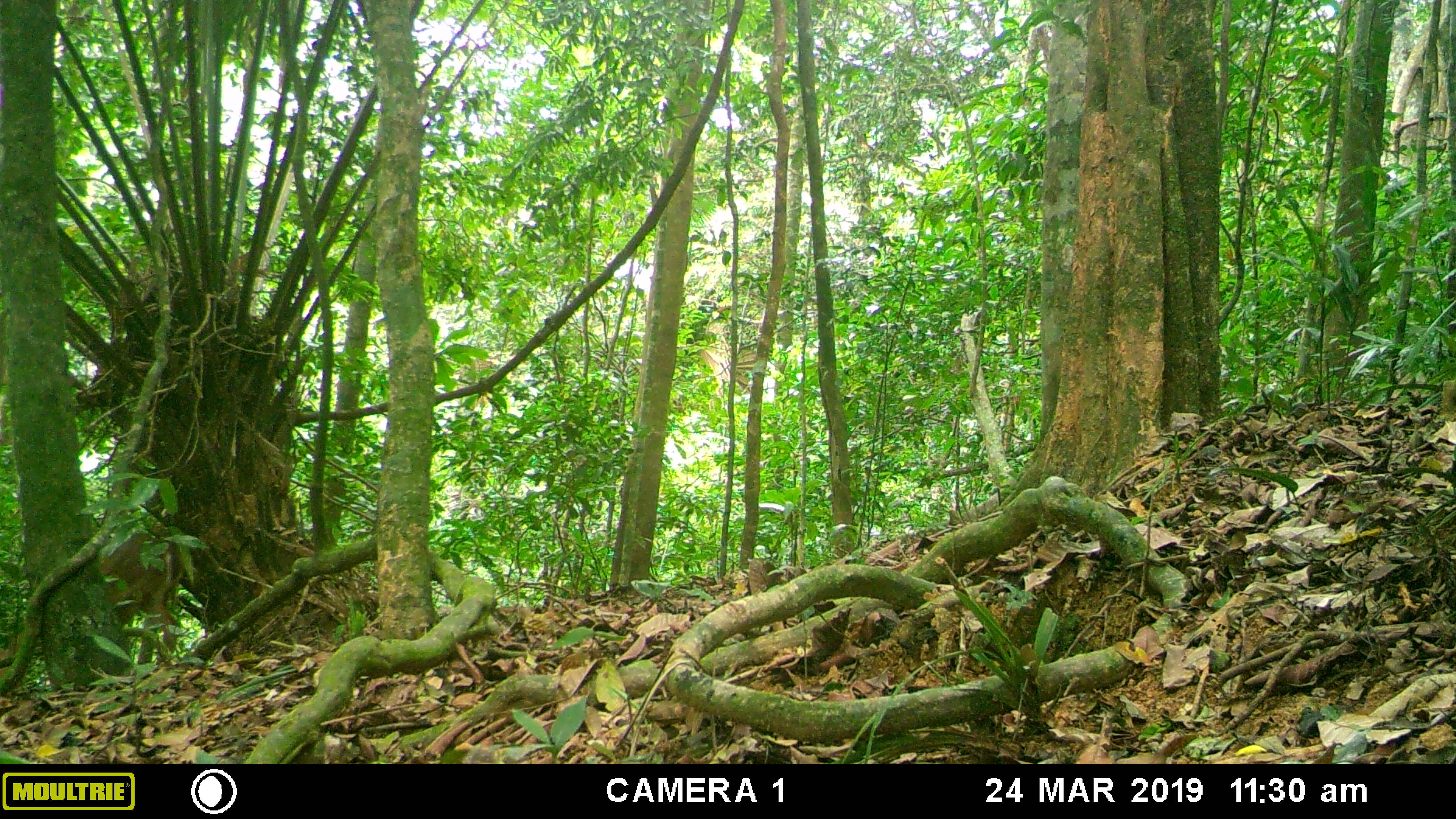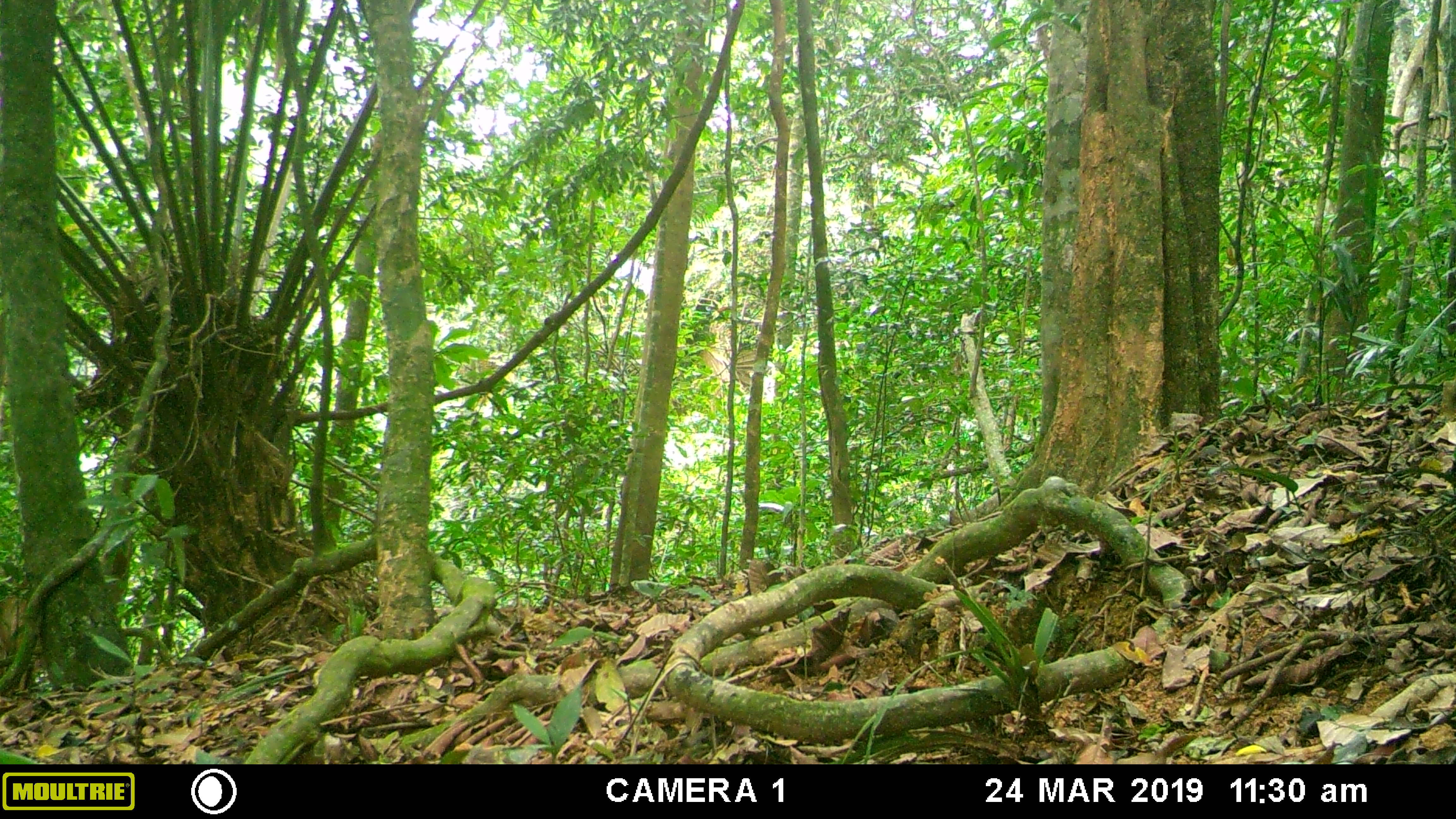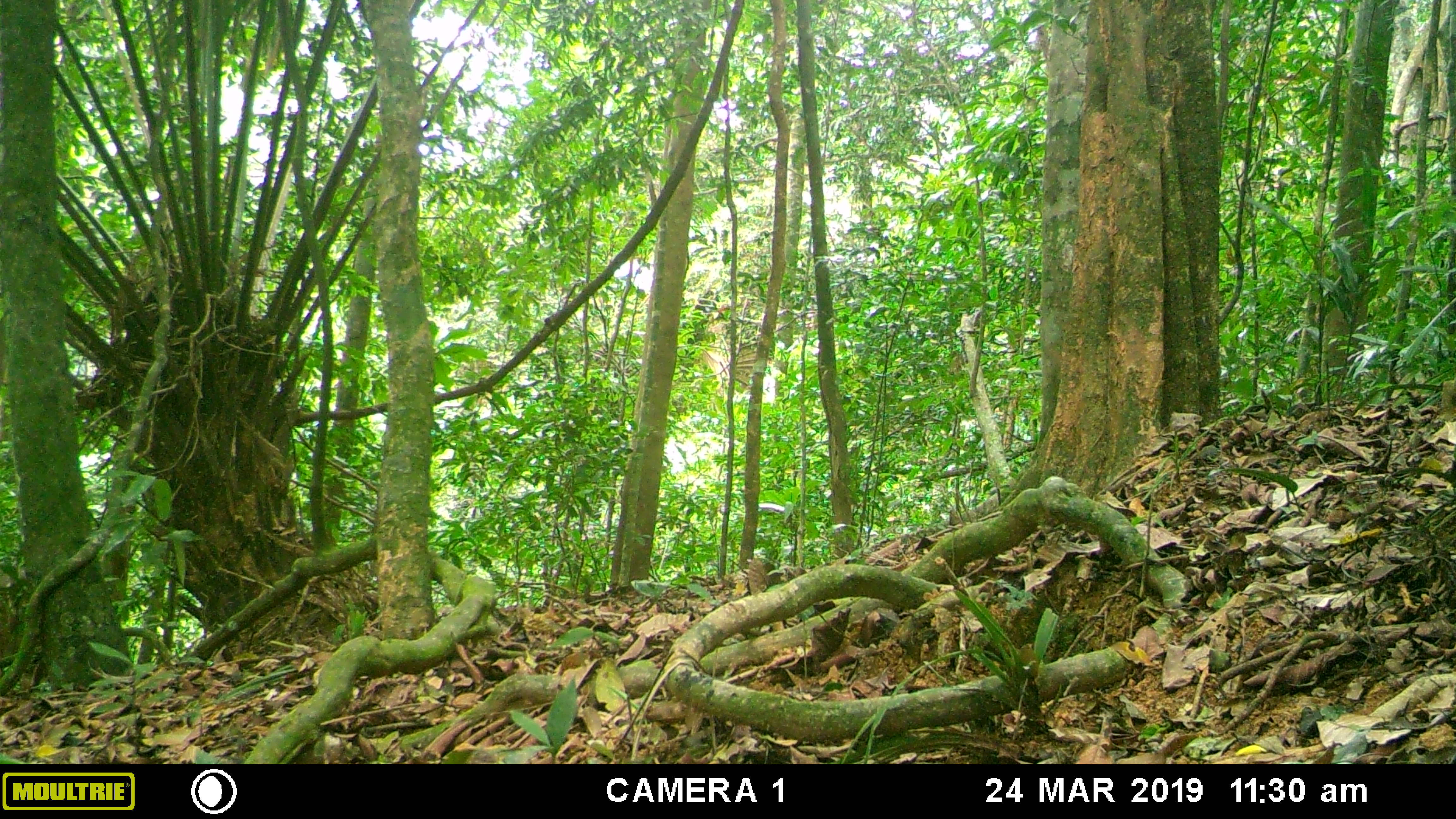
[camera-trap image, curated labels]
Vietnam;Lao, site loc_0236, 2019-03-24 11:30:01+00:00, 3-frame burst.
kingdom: Animalia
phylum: Chordata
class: Mammalia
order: Artiodactyla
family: Cervidae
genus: Muntiacus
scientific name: Muntiacus vuquangensis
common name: large-antlered muntjac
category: large antlered muntjac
Large antlered muntjac (large-antlered muntjac) (Muntiacus vuquangensis). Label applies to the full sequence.